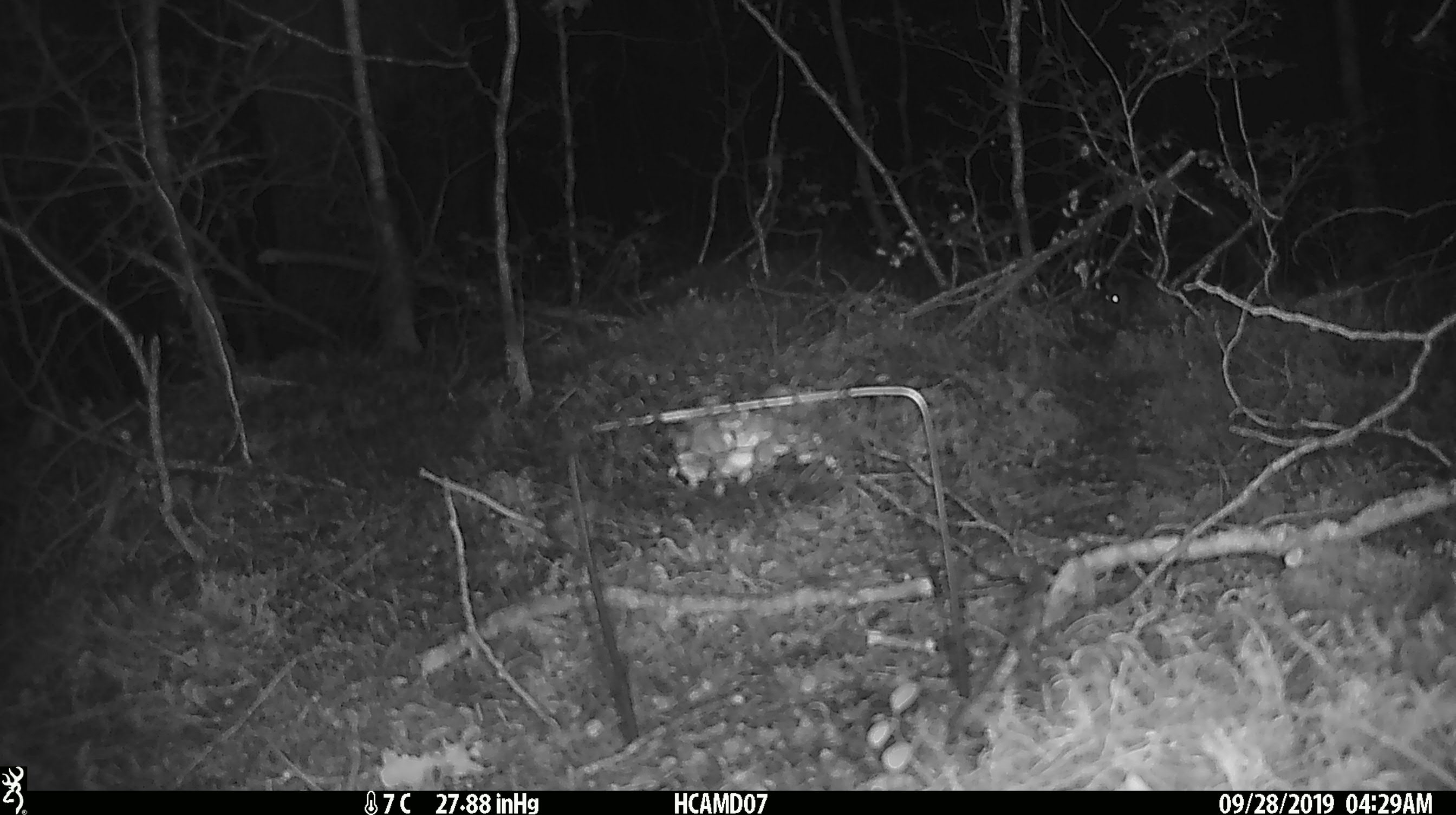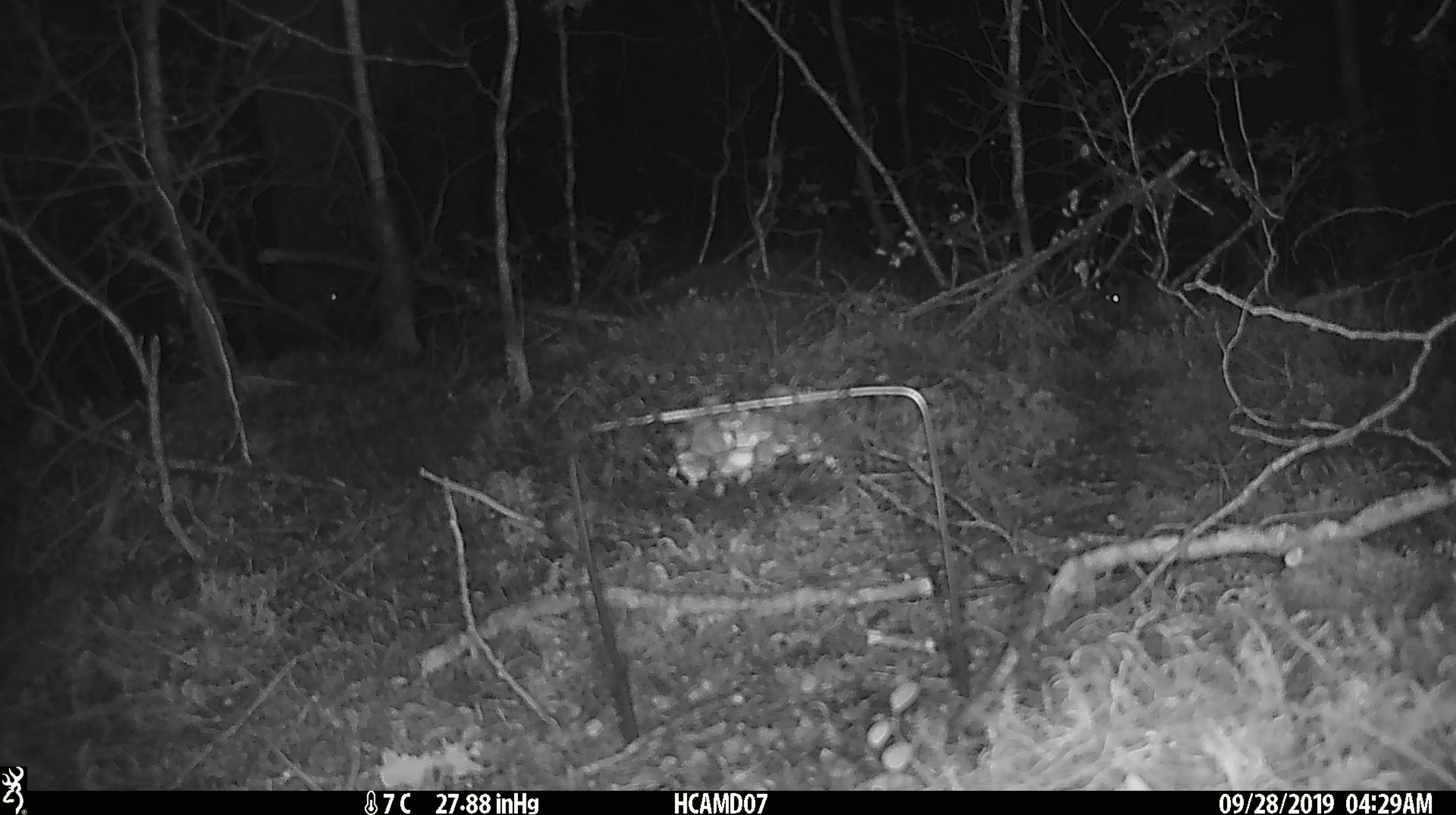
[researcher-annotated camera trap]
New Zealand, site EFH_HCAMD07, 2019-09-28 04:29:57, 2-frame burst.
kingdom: Animalia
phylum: Chordata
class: Mammalia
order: Rodentia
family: Muridae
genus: Mus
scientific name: Mus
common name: mouse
Mouse (Mus).